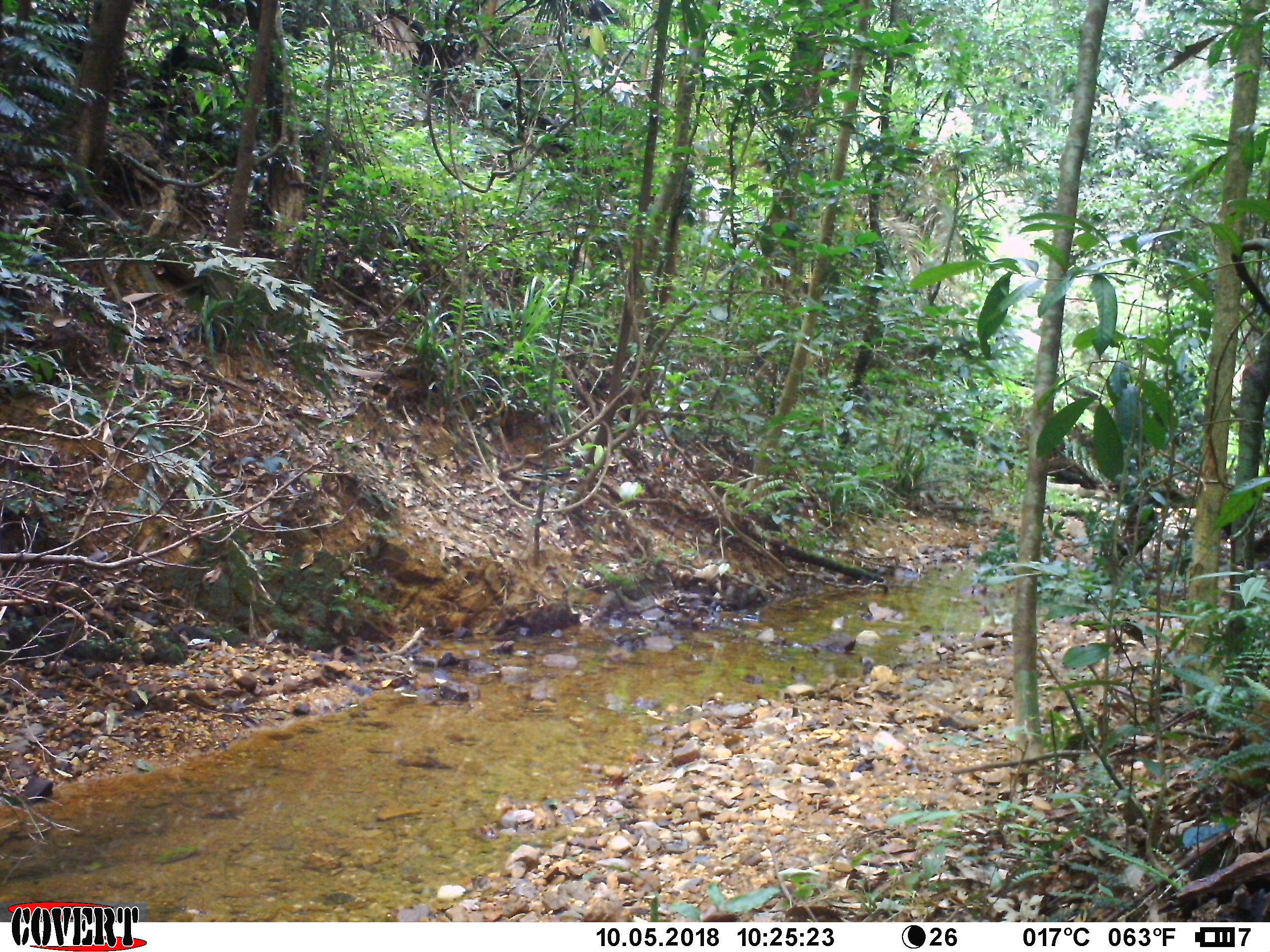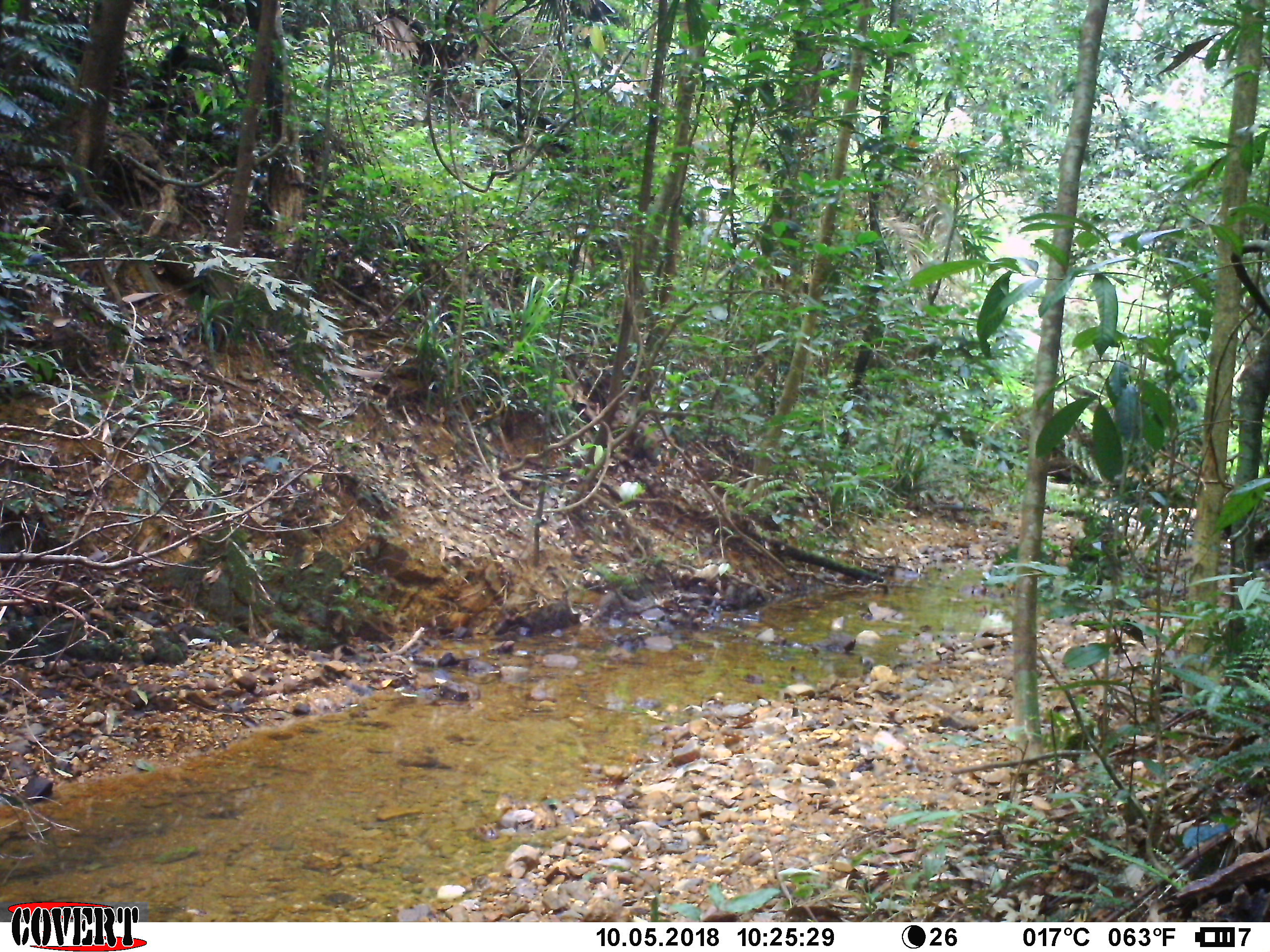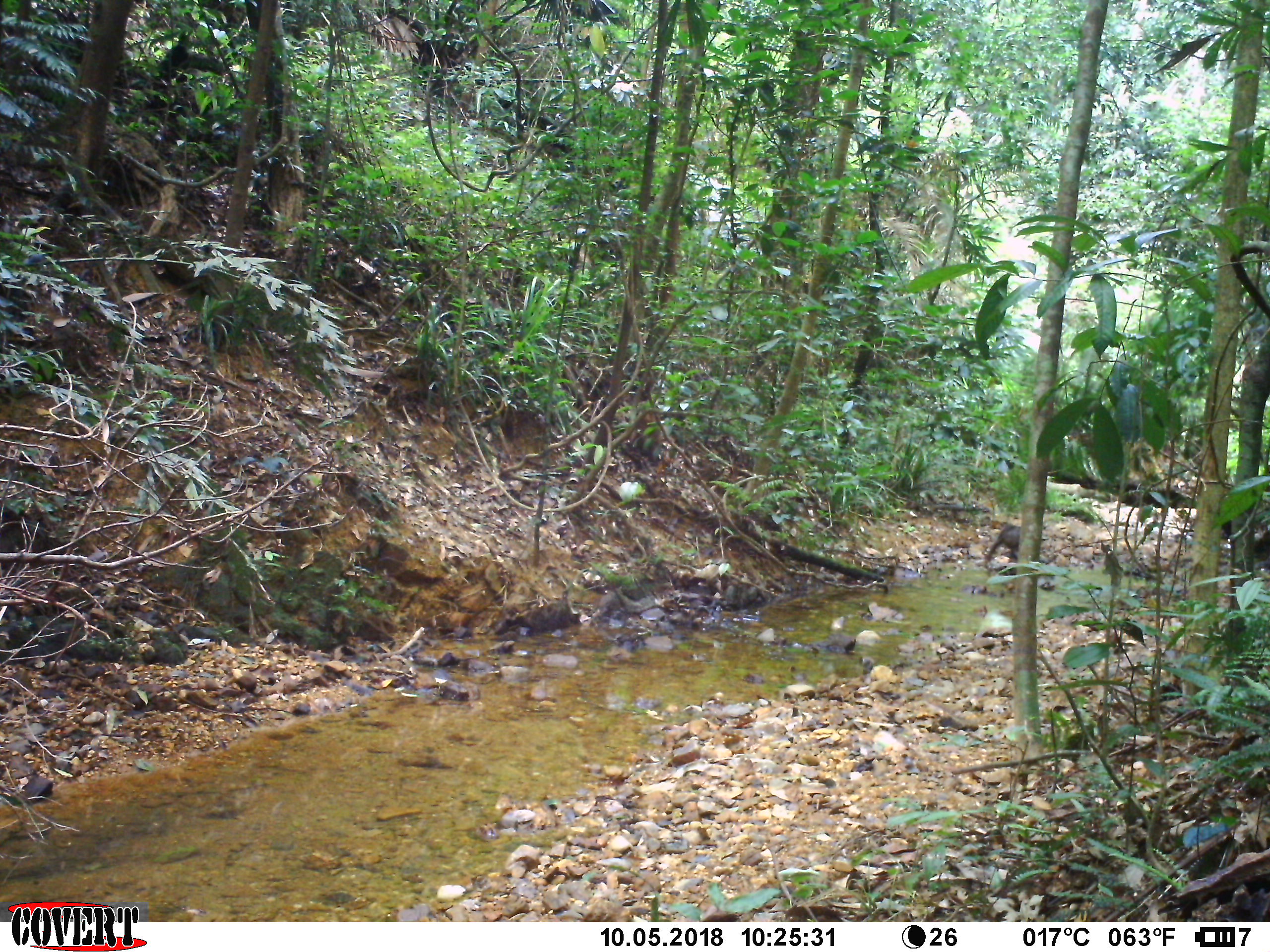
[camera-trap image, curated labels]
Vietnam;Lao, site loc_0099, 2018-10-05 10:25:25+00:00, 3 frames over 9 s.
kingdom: Animalia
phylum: Chordata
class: Mammalia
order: Primates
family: Cercopithecidae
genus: Macaca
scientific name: Macaca arctoides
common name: stump-tailed macaque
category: stump tailed macaque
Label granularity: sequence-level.